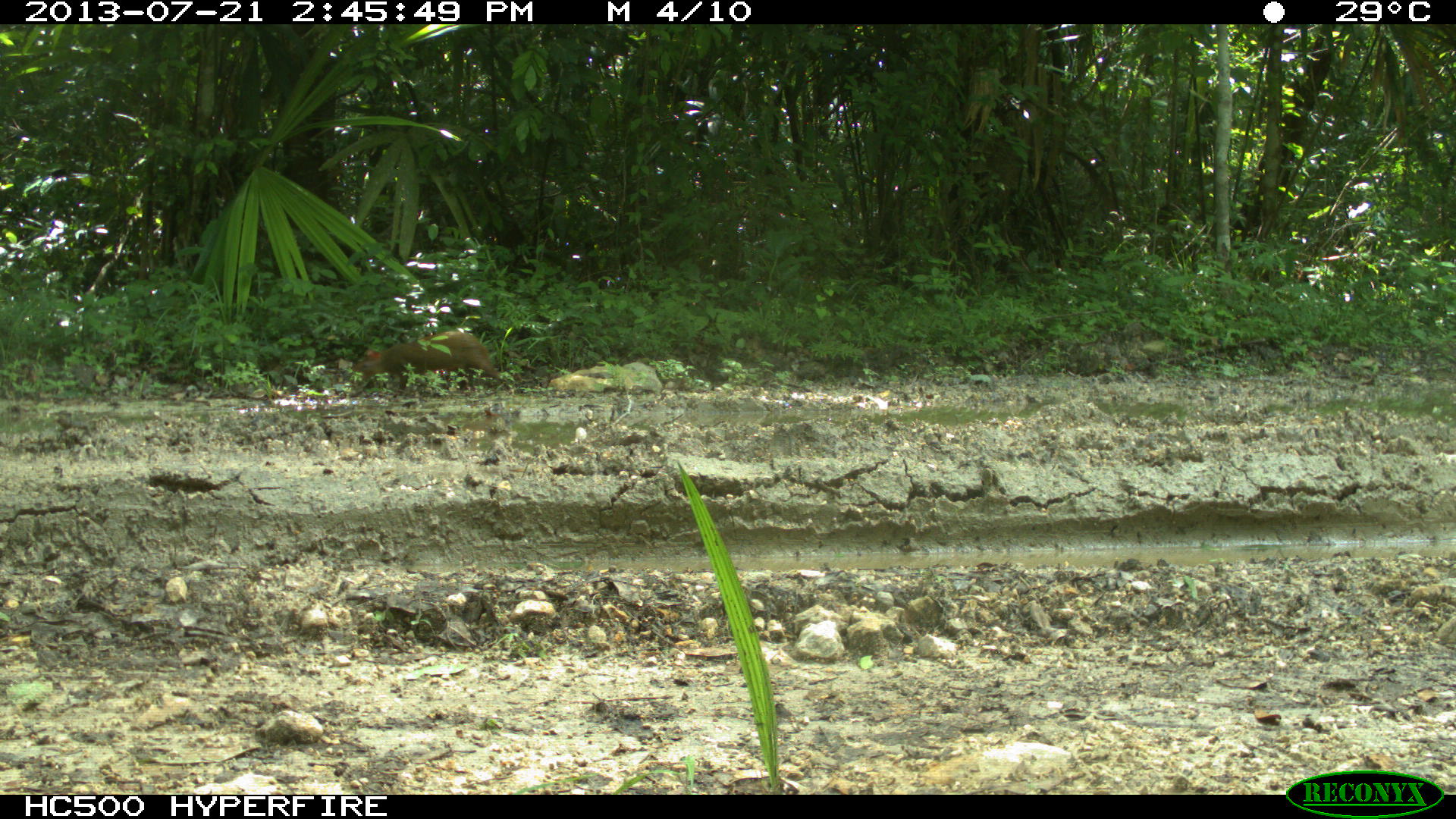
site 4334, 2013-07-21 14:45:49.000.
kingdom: Animalia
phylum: Chordata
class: Mammalia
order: Rodentia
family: Dasyproctidae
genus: Dasyprocta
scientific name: Dasyprocta punctata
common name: central american agouti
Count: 1.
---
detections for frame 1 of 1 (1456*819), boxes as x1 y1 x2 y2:
dasyprocta punctata: 351 331 501 390